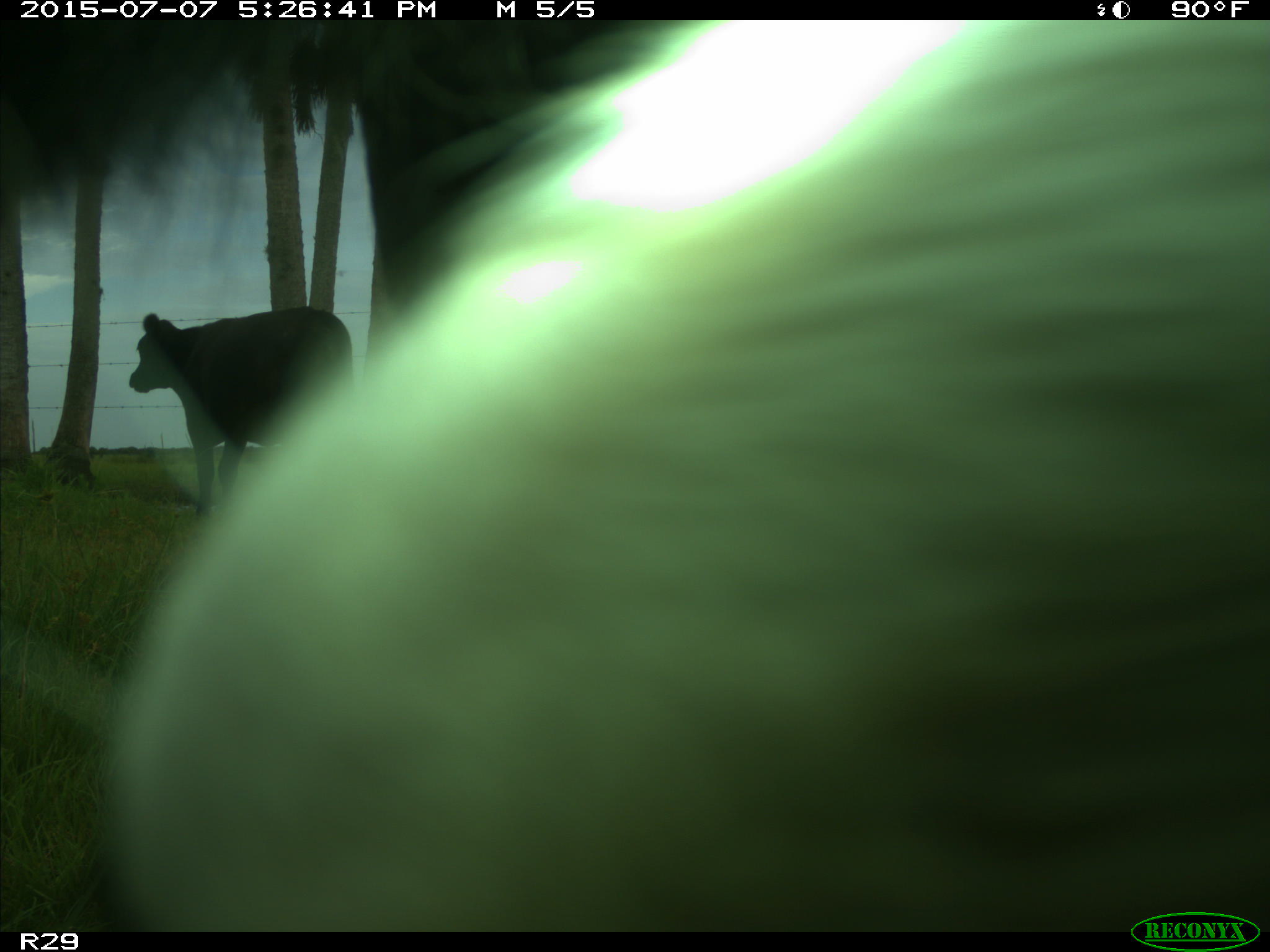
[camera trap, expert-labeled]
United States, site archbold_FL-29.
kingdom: Animalia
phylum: Chordata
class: Mammalia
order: Artiodactyla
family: Bovidae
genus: Bos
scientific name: Bos taurus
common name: domestic cow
Bos taurus (domestic cow).